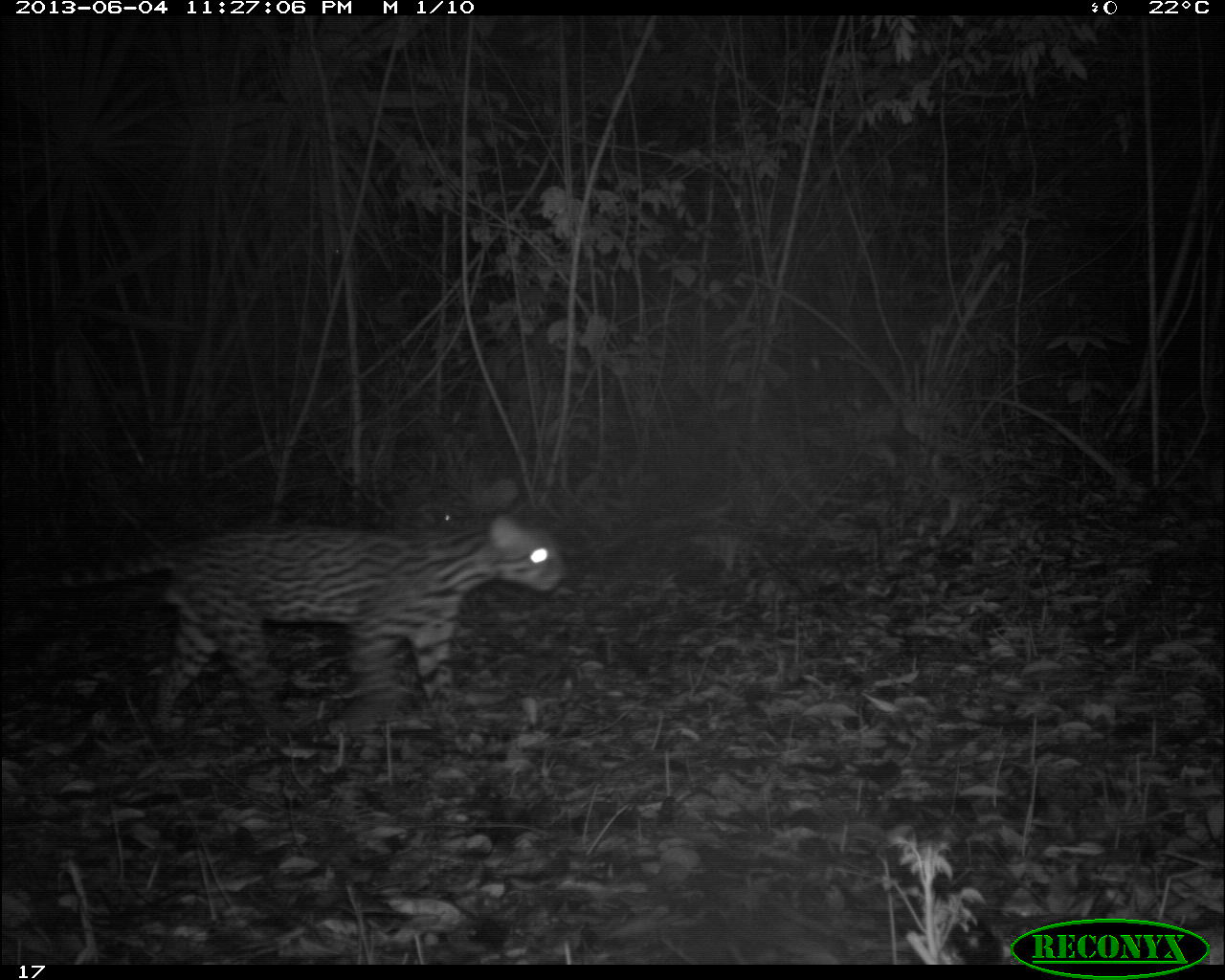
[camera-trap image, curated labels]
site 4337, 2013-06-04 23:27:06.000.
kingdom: Animalia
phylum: Chordata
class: Mammalia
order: Carnivora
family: Felidae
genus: Leopardus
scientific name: Leopardus pardalis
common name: ocelot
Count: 1.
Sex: male.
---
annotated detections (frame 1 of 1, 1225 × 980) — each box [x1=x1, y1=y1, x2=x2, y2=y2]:
leopardus pardalis: [x1=20, y1=505, x2=570, y2=736]